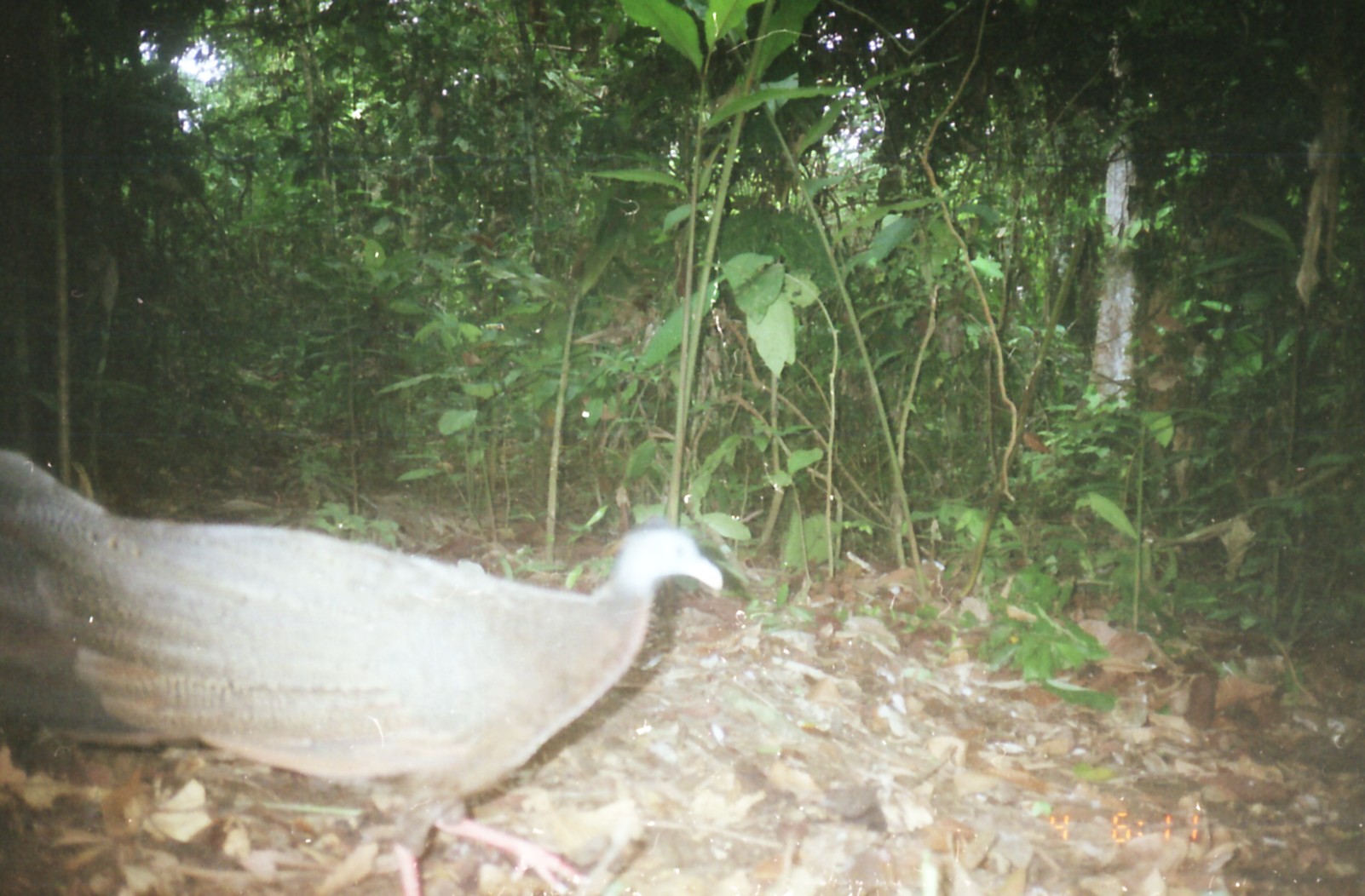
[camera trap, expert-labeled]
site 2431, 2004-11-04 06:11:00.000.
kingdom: Animalia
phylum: Chordata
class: Aves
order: Galliformes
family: Phasianidae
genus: Argusianus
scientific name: Argusianus argus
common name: great argus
Argusianus argus (great argus), count 1.